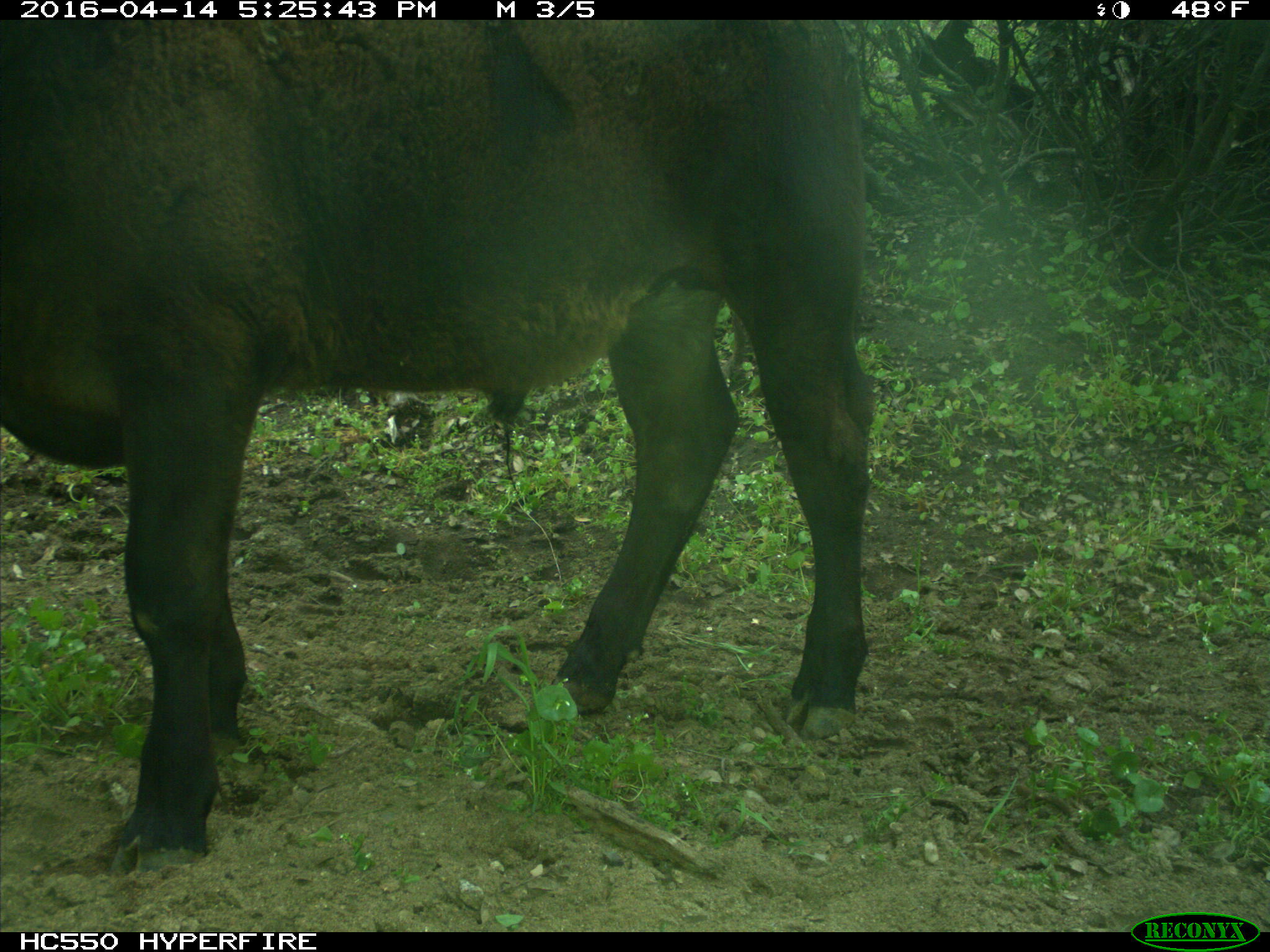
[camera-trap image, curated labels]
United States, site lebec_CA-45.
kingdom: Animalia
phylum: Chordata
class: Mammalia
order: Artiodactyla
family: Bovidae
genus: Bos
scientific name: Bos taurus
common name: domestic cow